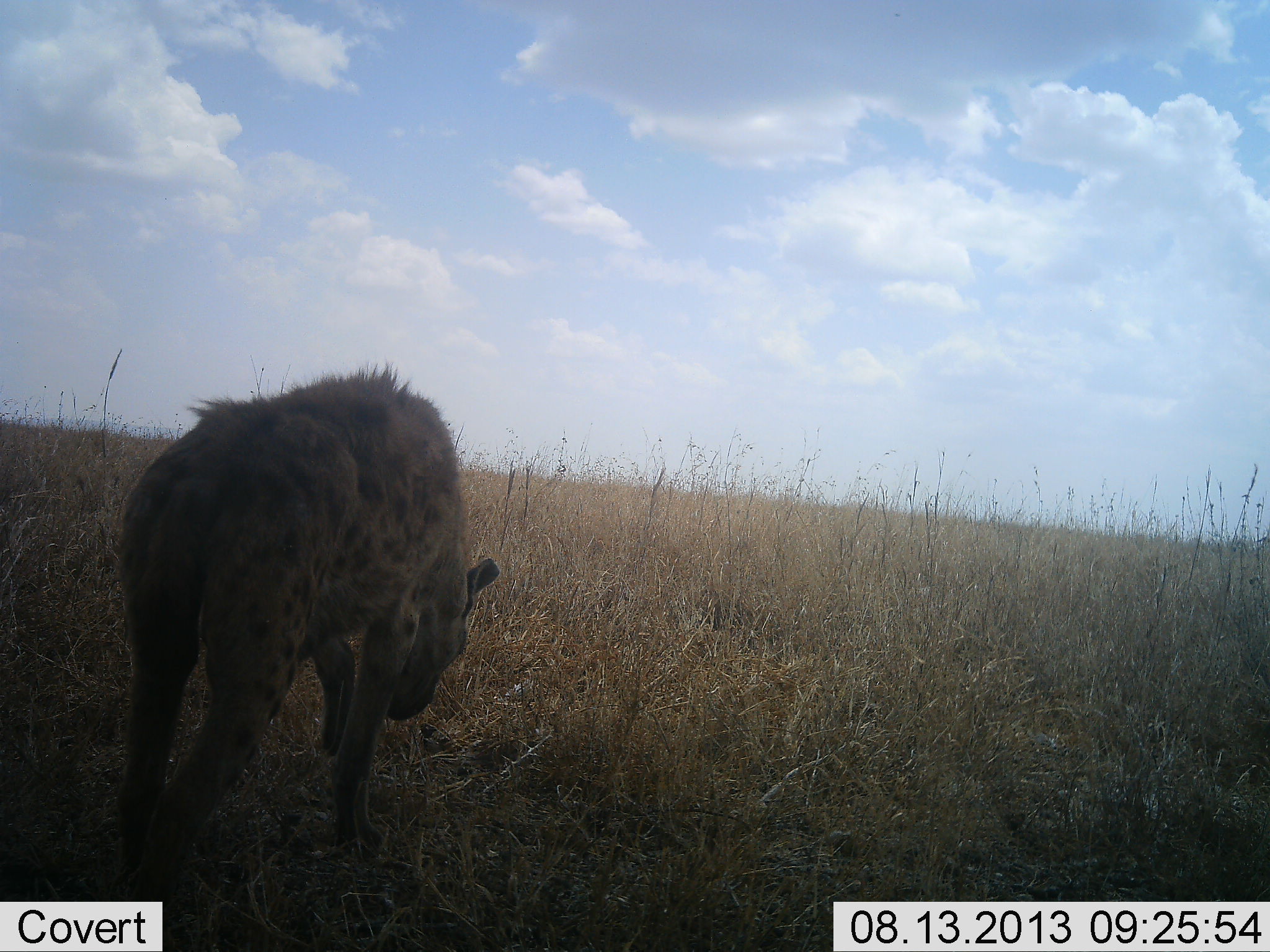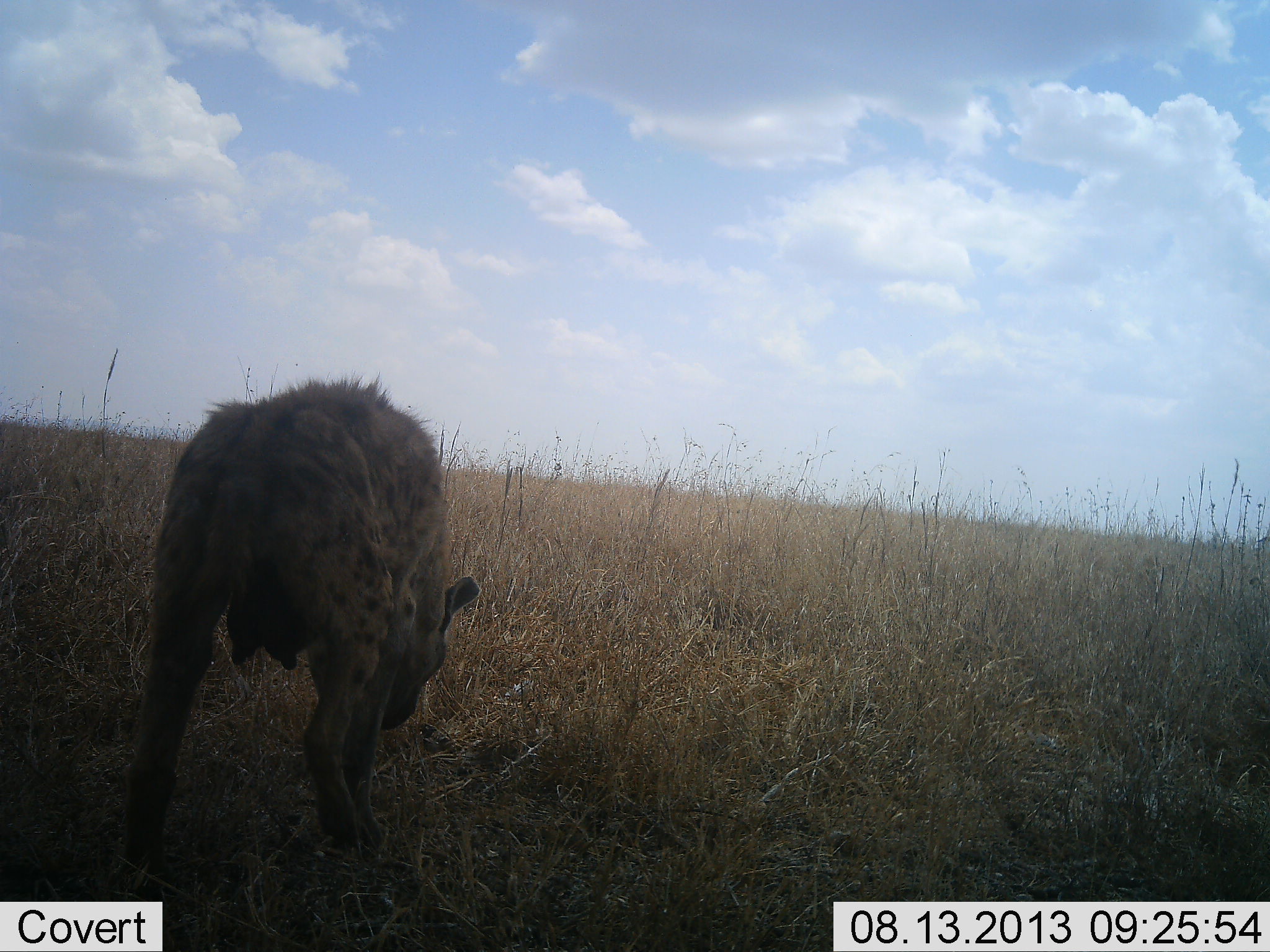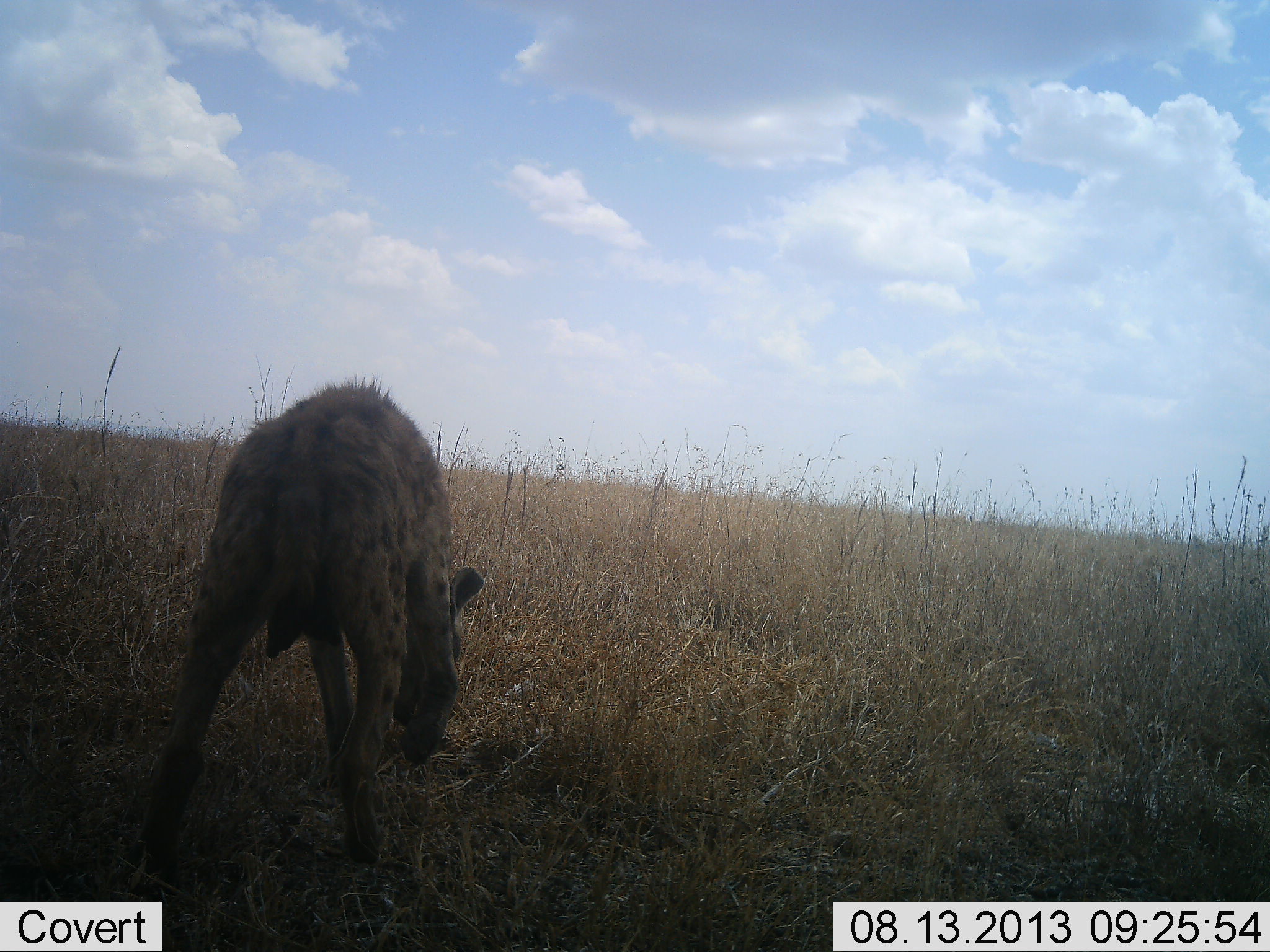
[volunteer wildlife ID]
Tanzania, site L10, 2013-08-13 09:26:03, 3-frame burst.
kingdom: Animalia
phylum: Chordata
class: Mammalia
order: Carnivora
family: Hyaenidae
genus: Crocuta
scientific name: Crocuta crocuta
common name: spotted hyena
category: hyenaspotted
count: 1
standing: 30%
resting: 0%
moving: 80%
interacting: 0%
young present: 0%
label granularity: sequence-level